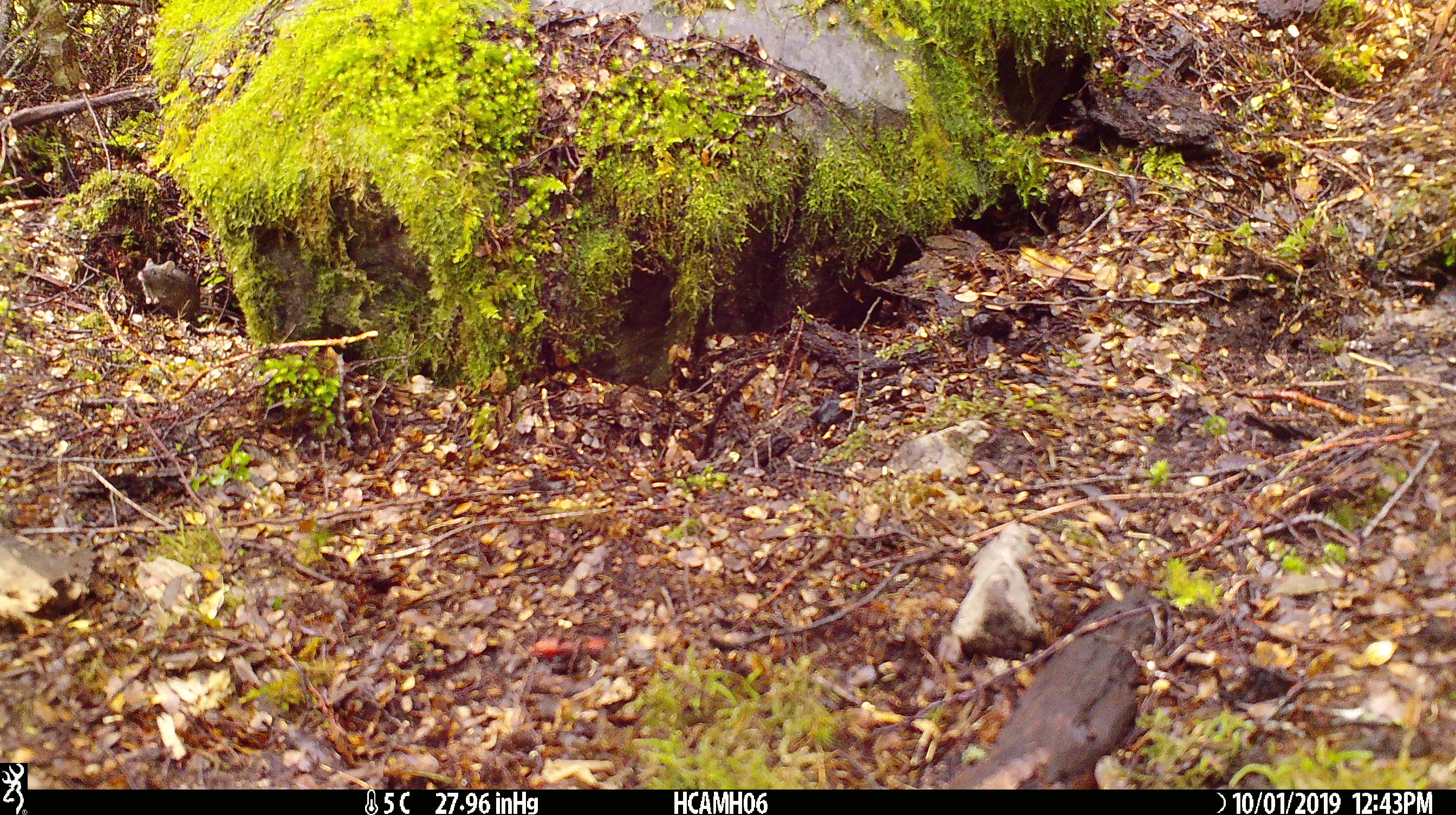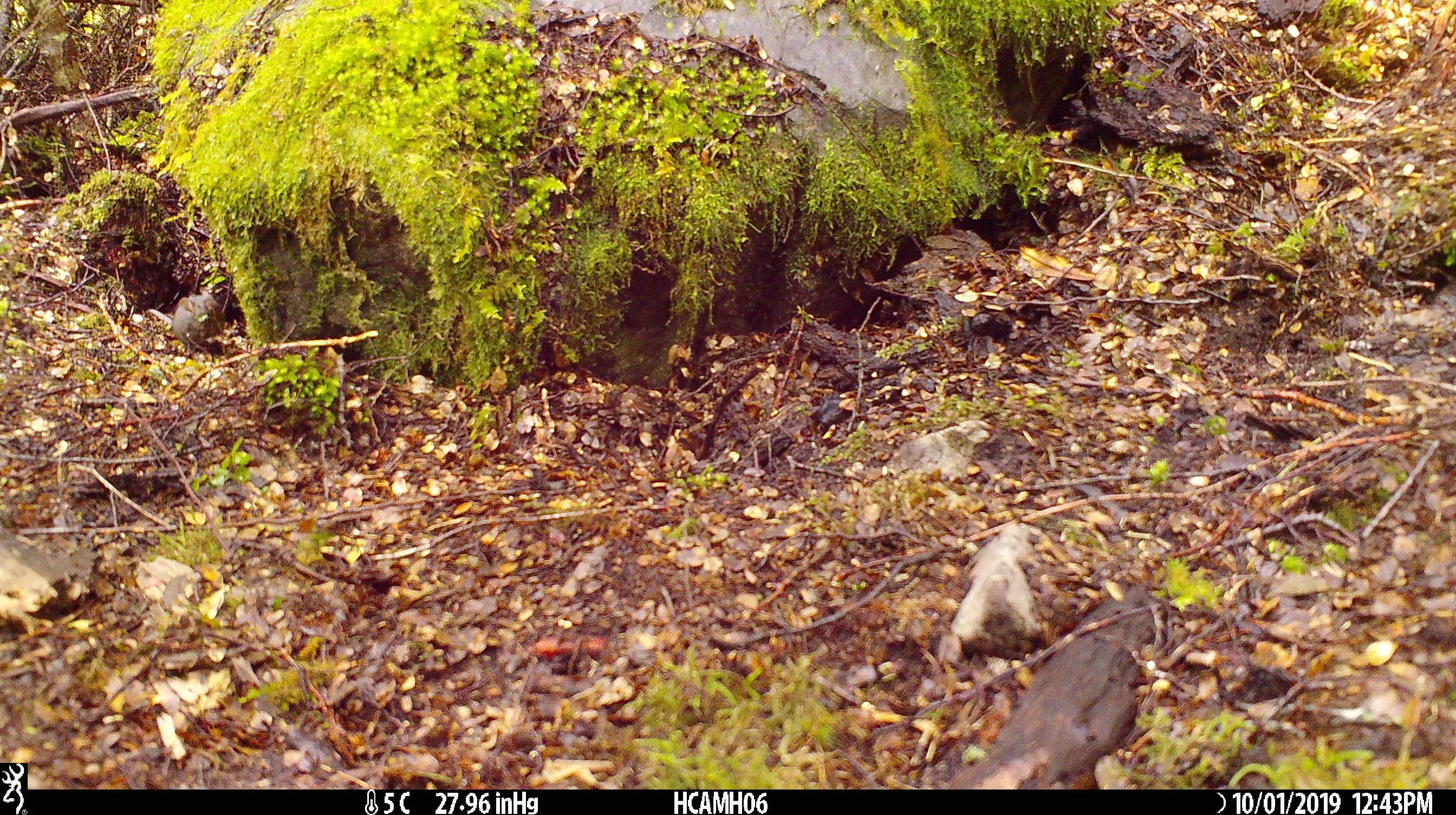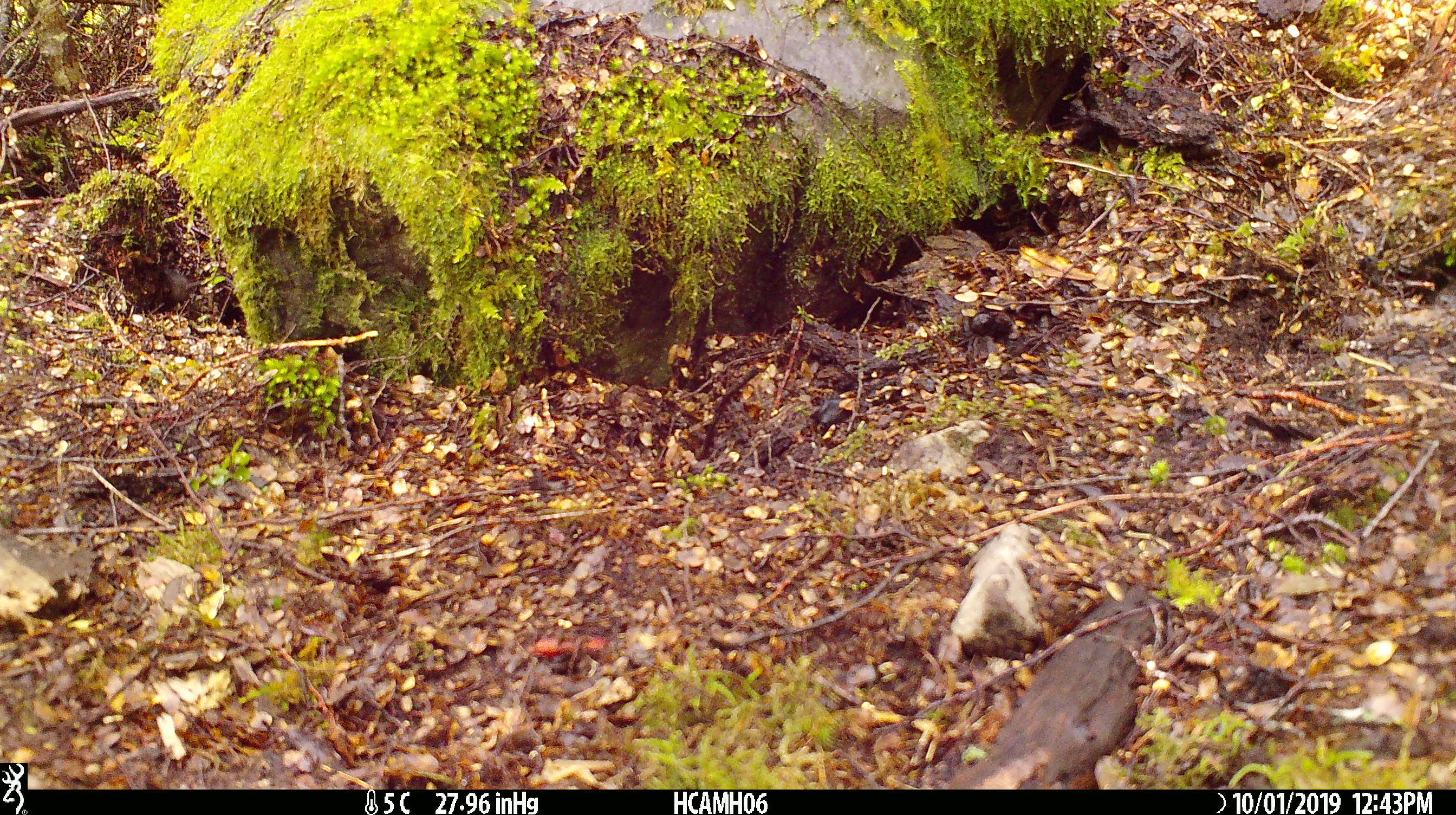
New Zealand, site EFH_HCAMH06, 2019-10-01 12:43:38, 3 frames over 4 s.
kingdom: Animalia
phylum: Chordata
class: Mammalia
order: Rodentia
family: Muridae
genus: Mus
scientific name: Mus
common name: mouse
Mouse (Mus).